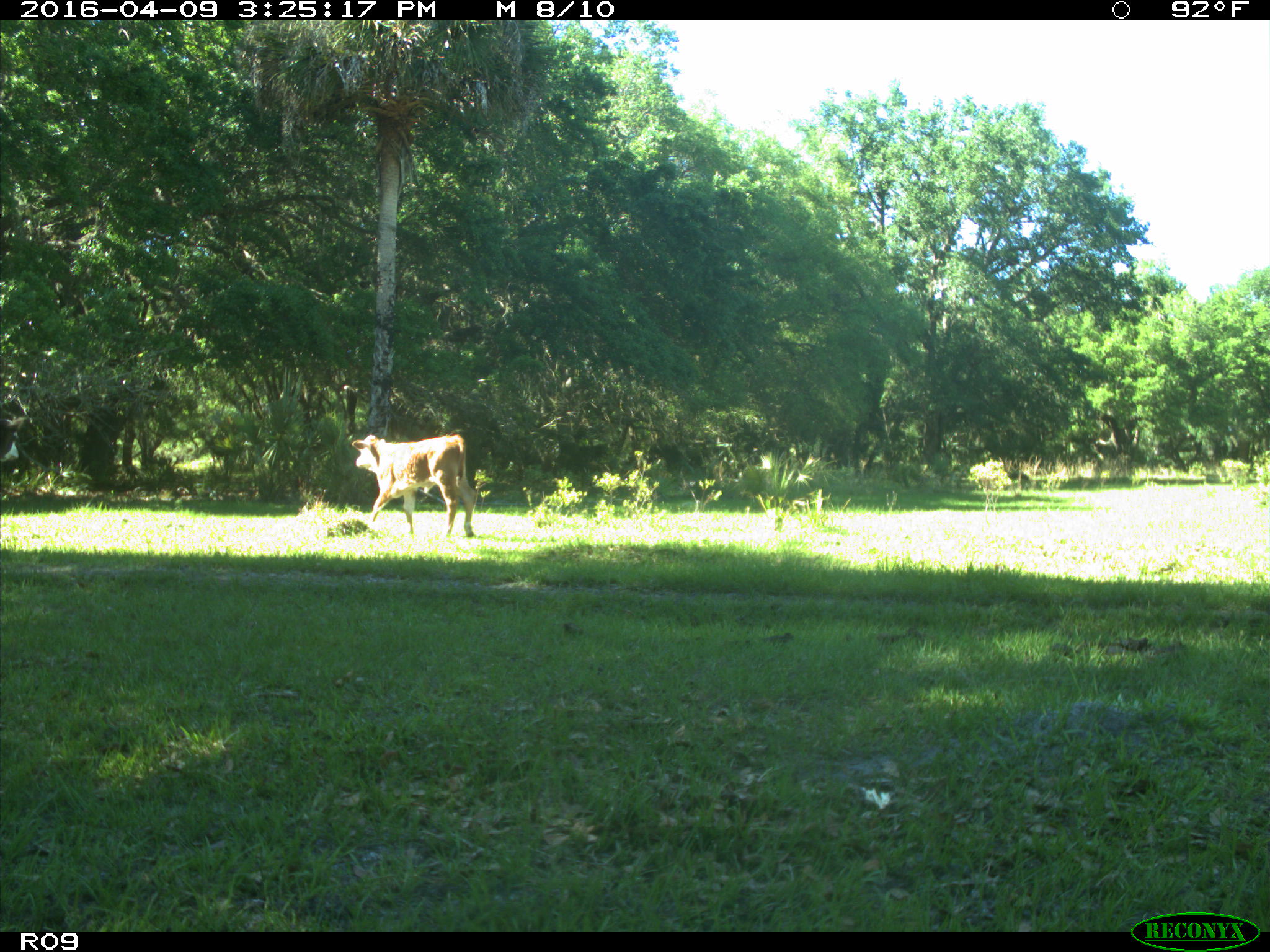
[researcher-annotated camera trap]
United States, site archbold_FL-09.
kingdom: Animalia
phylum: Chordata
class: Mammalia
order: Artiodactyla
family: Bovidae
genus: Bos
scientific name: Bos taurus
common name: domestic cow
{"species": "Bos taurus (domestic cow)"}